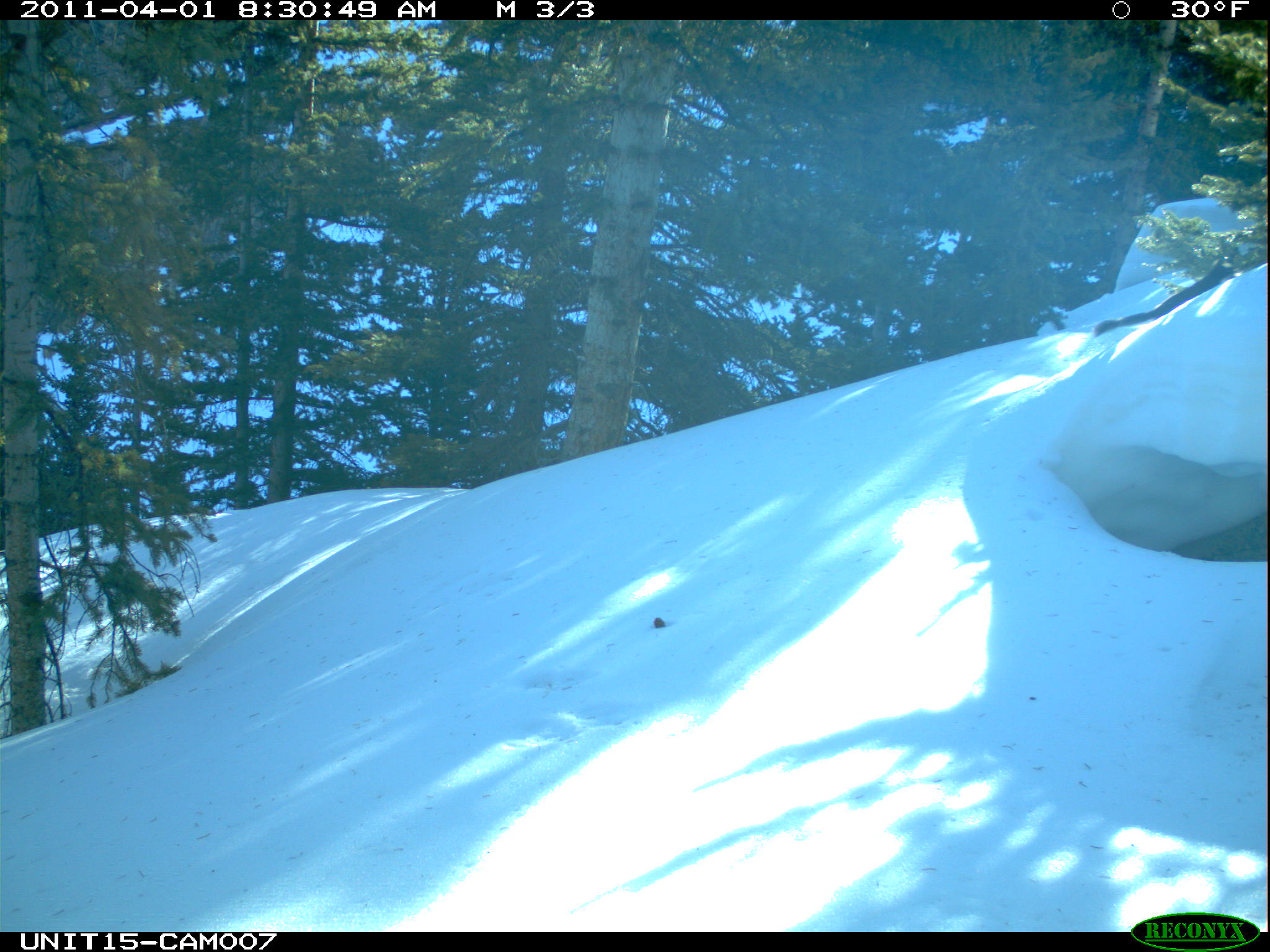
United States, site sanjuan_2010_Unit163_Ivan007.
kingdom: Animalia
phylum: Chordata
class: Mammalia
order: Rodentia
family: Sciuridae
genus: Tamiasciurus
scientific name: Tamiasciurus hudsonicus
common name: american red squirrel